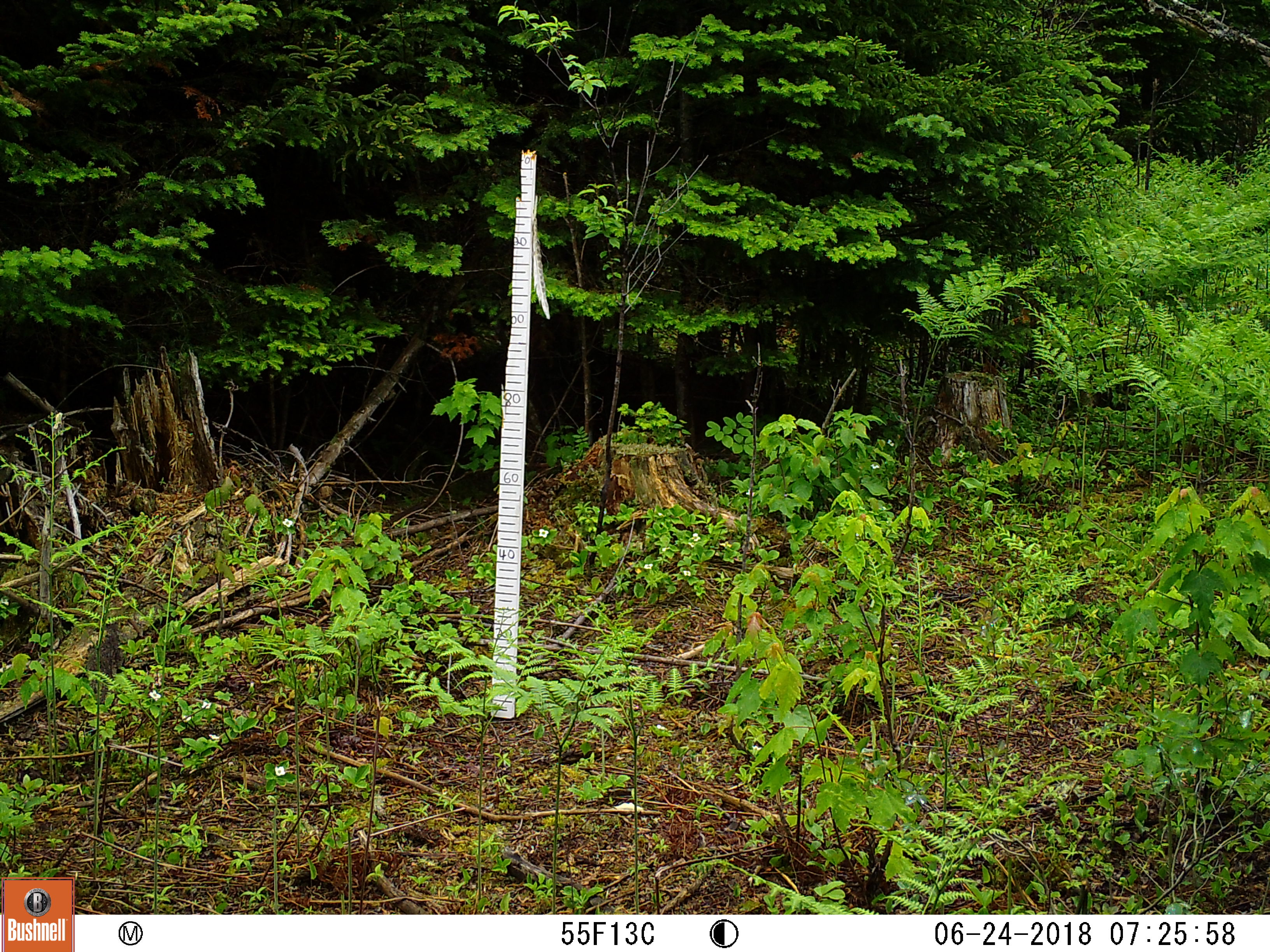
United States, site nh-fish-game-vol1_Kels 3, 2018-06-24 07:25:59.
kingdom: Animalia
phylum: Chordata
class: Mammalia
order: Artiodactyla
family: Cervidae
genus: Alces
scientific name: Alces alces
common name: moose